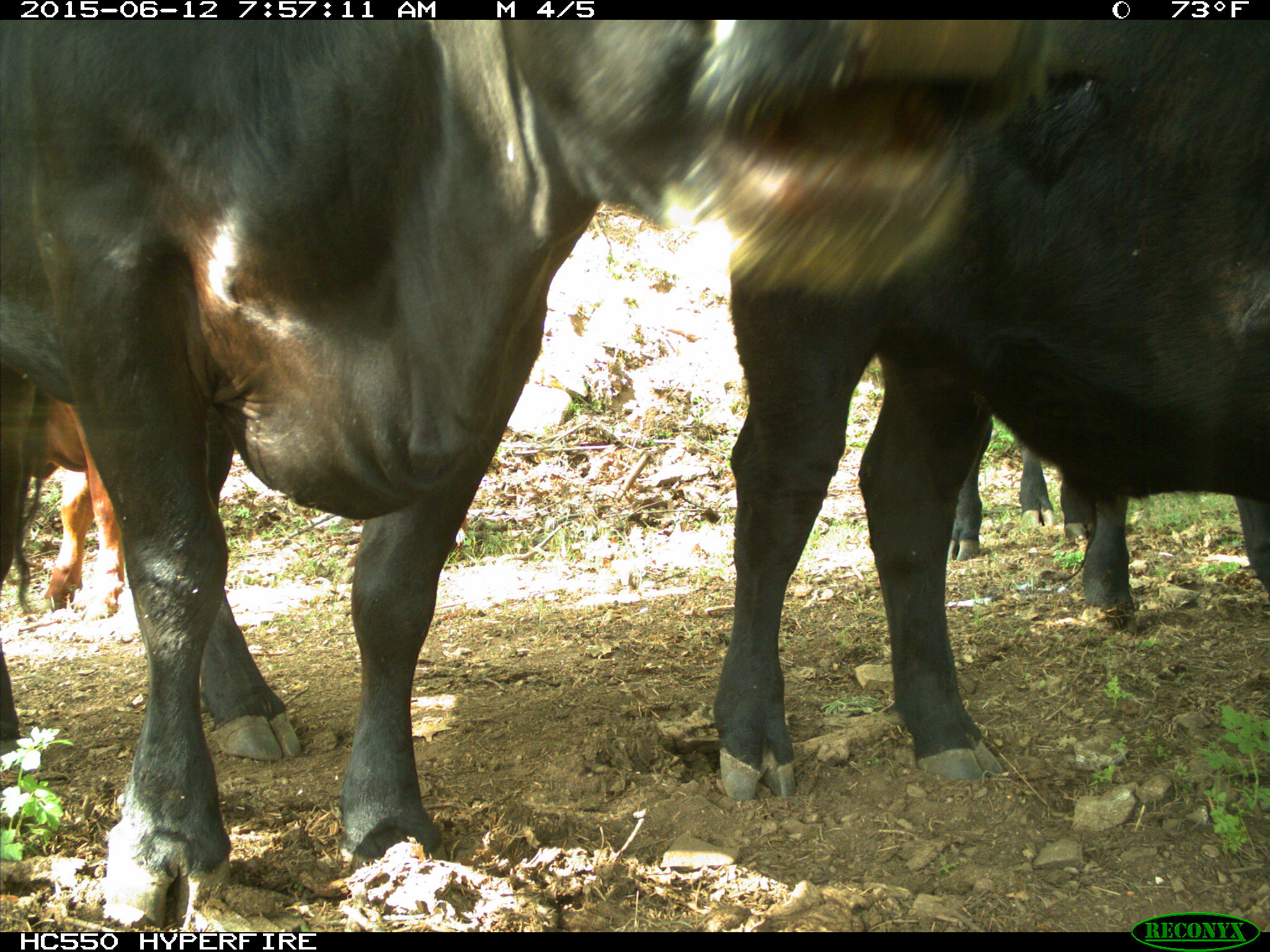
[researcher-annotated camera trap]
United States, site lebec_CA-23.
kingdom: Animalia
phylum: Chordata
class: Mammalia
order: Artiodactyla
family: Bovidae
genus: Bos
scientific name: Bos taurus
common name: domestic cow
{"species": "Bos taurus (domestic cow)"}